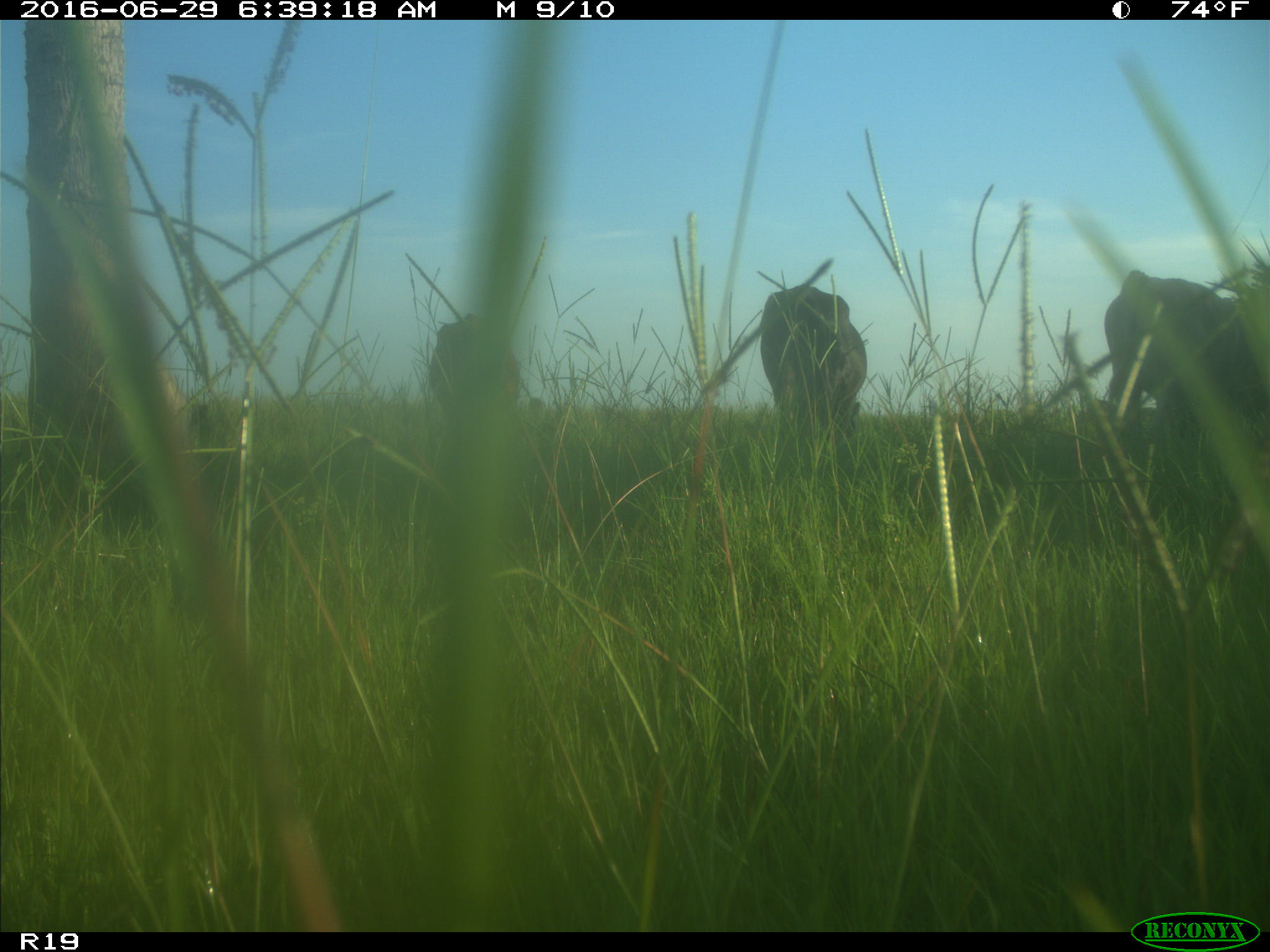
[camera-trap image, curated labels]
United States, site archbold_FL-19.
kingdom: Animalia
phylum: Chordata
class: Mammalia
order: Artiodactyla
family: Bovidae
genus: Bos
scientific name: Bos taurus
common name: domestic cow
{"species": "Bos taurus (domestic cow)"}